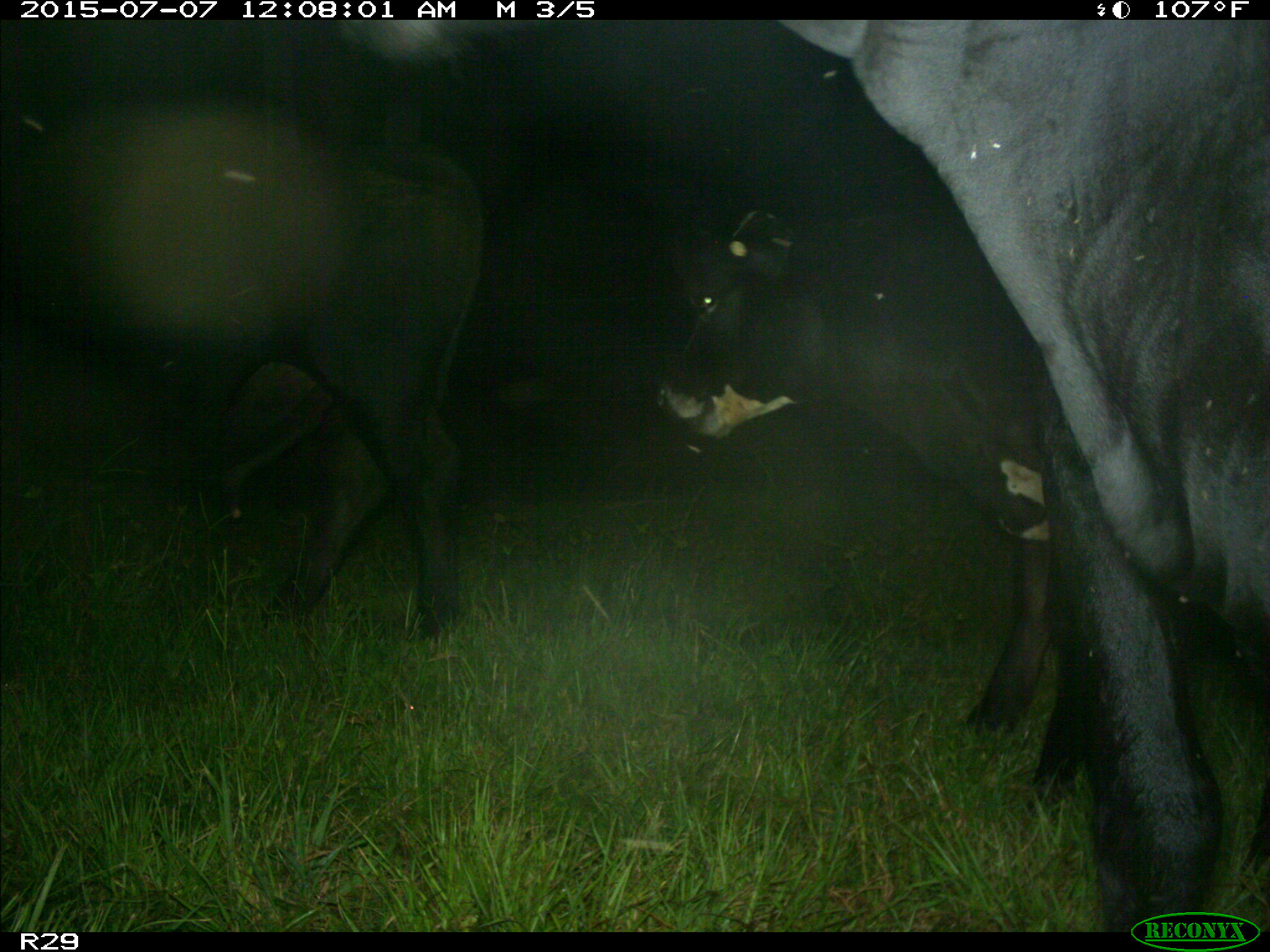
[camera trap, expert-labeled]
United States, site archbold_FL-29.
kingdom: Animalia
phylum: Chordata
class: Mammalia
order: Artiodactyla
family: Bovidae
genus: Bos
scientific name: Bos taurus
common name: domestic cow